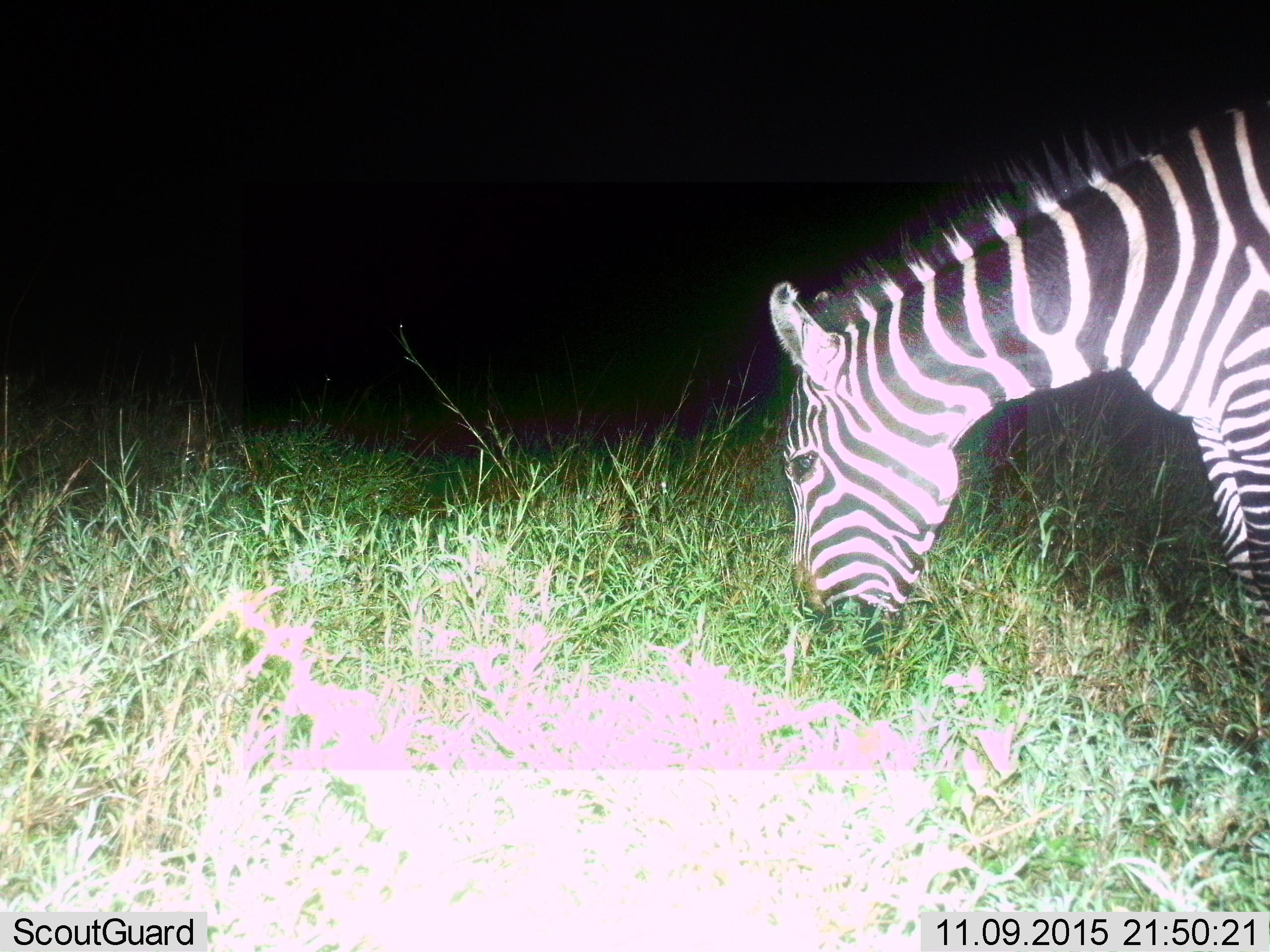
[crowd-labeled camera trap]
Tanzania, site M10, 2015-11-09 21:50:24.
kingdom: Animalia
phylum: Chordata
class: Mammalia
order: Perissodactyla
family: Equidae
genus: Equus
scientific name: Equus quagga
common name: plains zebra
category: zebra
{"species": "zebra (plains zebra) (Equus quagga)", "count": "1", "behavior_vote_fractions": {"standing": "22%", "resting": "0%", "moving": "0%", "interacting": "0%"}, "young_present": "0%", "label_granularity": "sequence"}